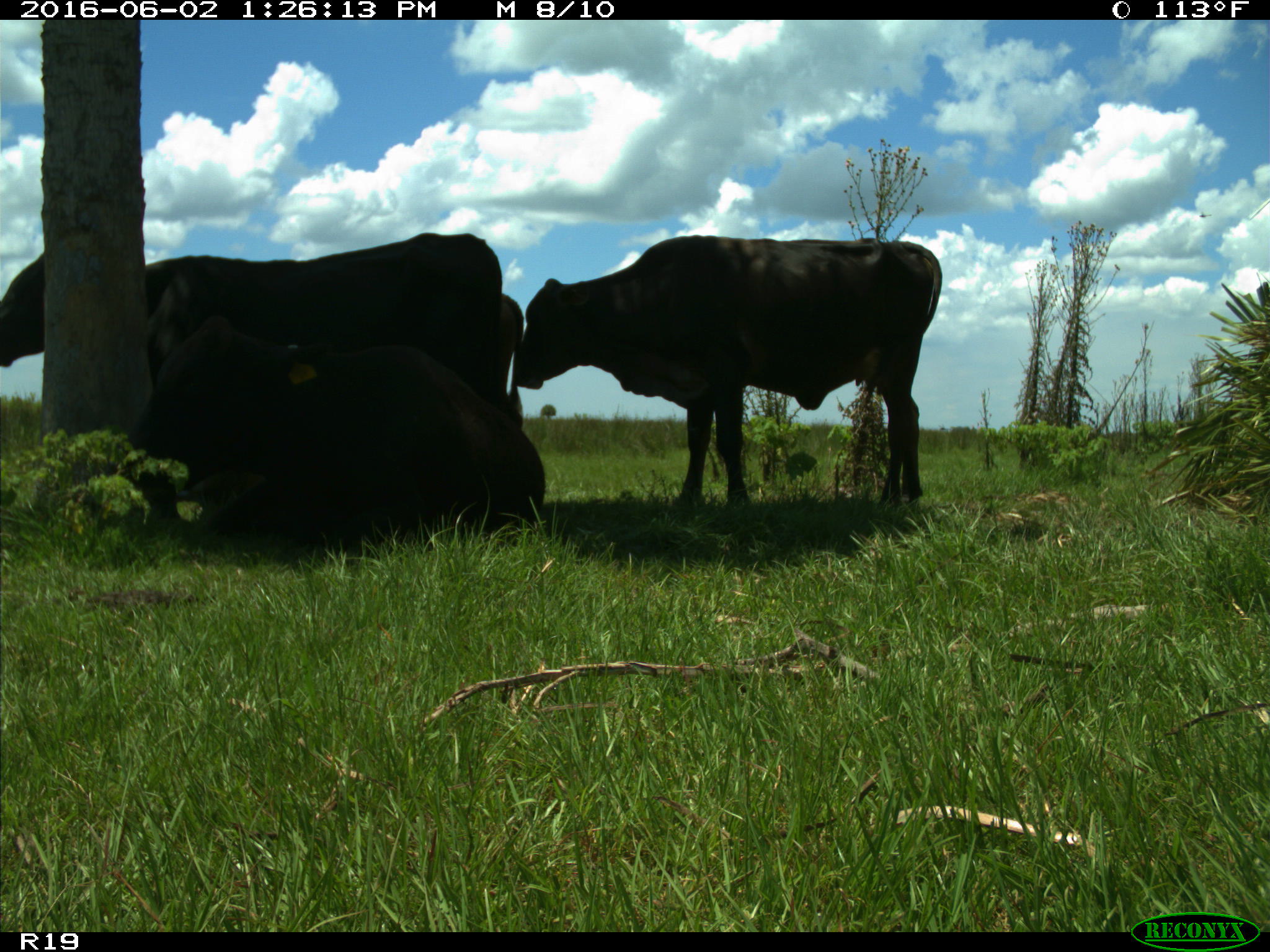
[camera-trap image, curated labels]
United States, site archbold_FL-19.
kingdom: Animalia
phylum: Chordata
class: Mammalia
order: Artiodactyla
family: Bovidae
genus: Bos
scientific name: Bos taurus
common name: domestic cow